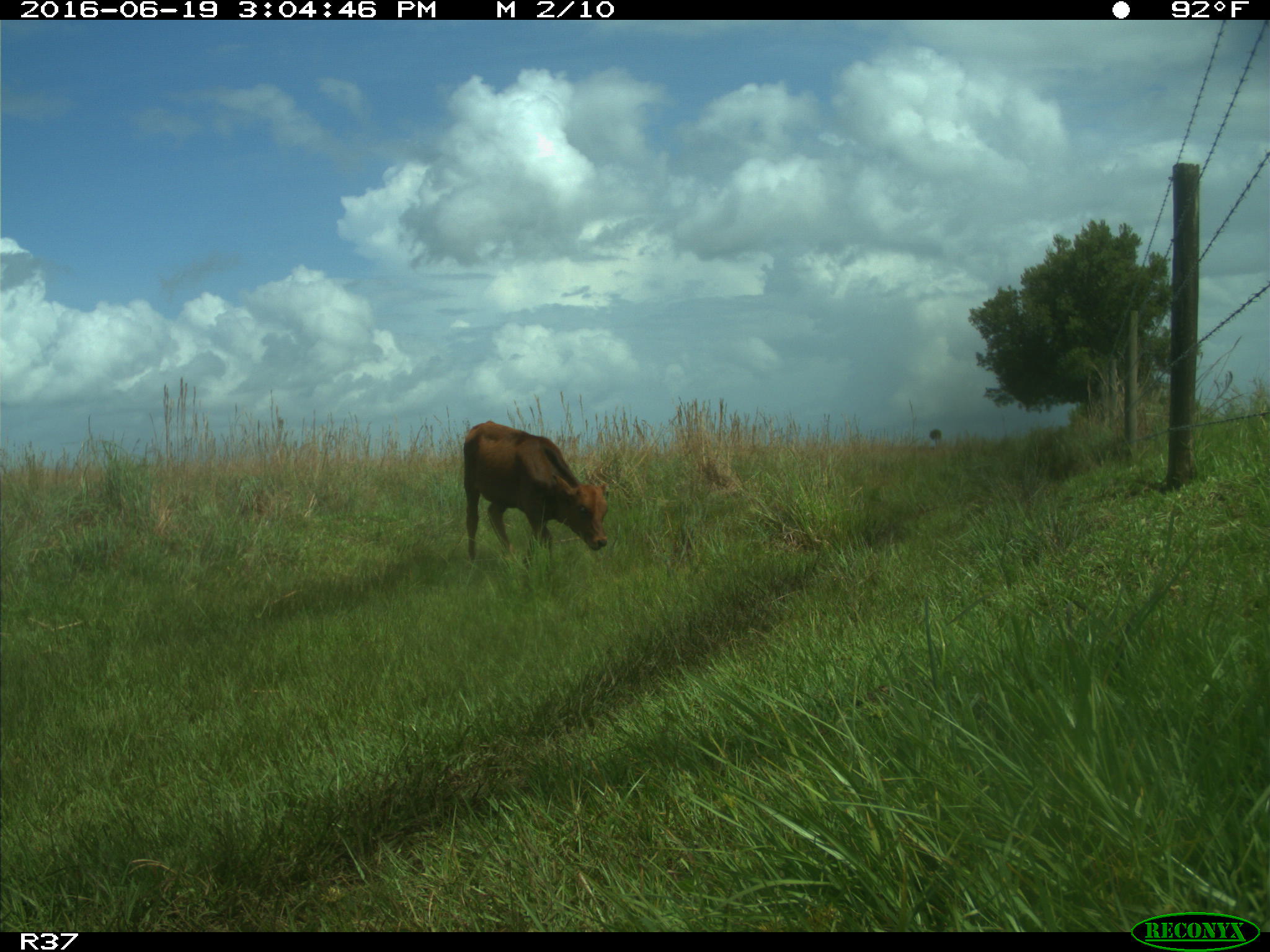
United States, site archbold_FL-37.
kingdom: Animalia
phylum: Chordata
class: Mammalia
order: Artiodactyla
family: Bovidae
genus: Bos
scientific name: Bos taurus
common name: domestic cow